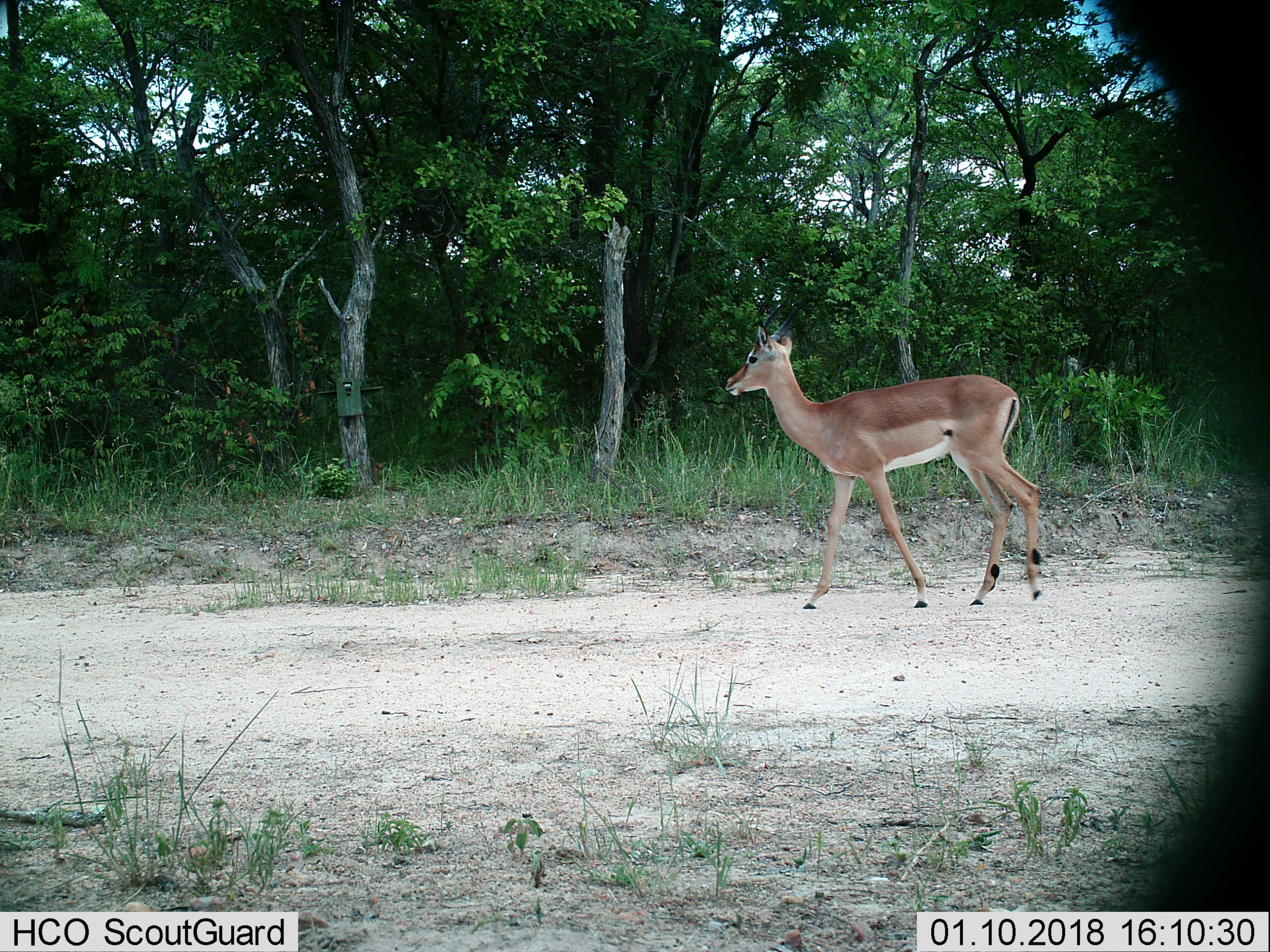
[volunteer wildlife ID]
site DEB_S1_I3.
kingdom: Animalia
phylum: Chordata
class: Mammalia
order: Artiodactyla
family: Bovidae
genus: Aepyceros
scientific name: Aepyceros melampus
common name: impala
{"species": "impala (Aepyceros melampus)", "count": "1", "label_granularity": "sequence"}